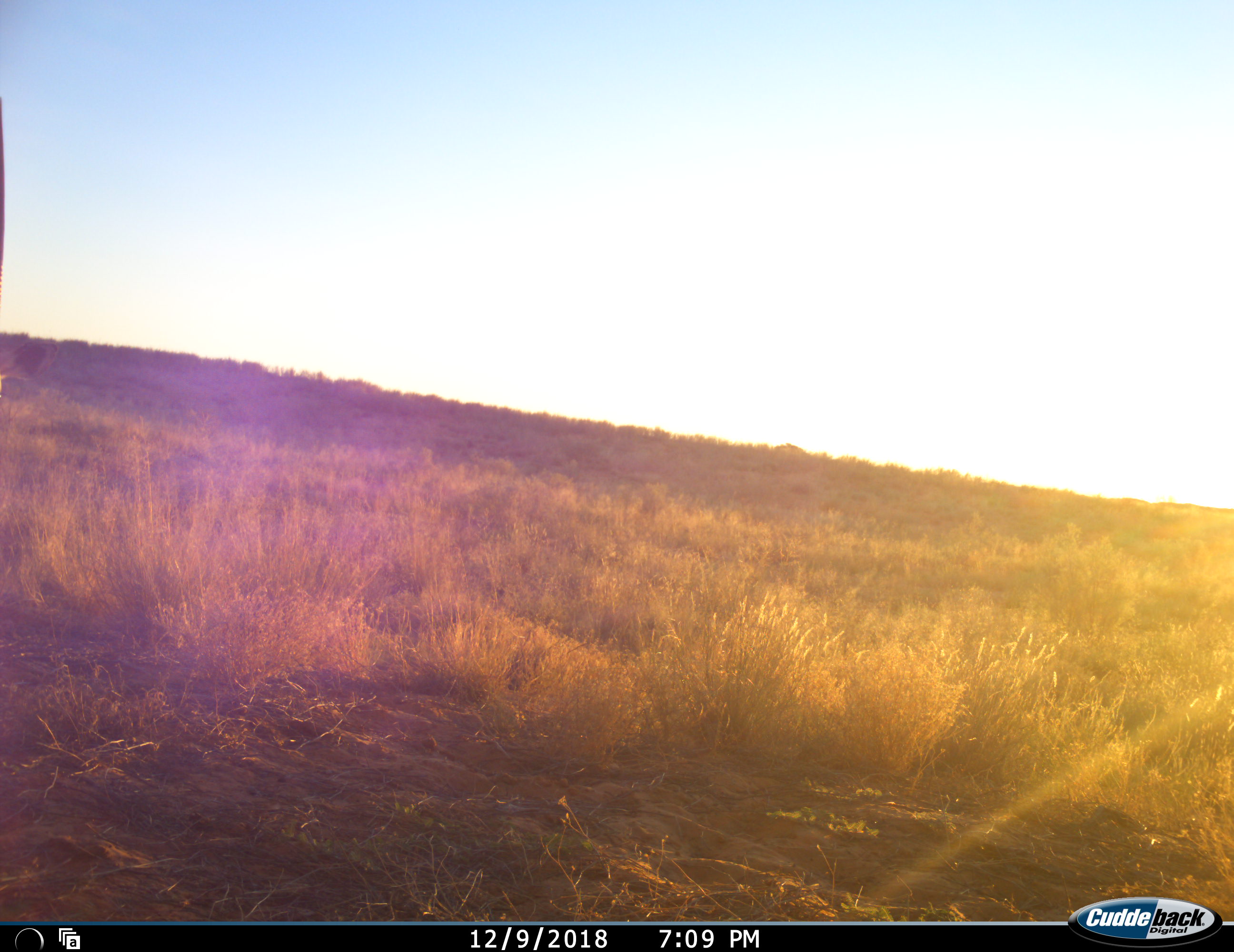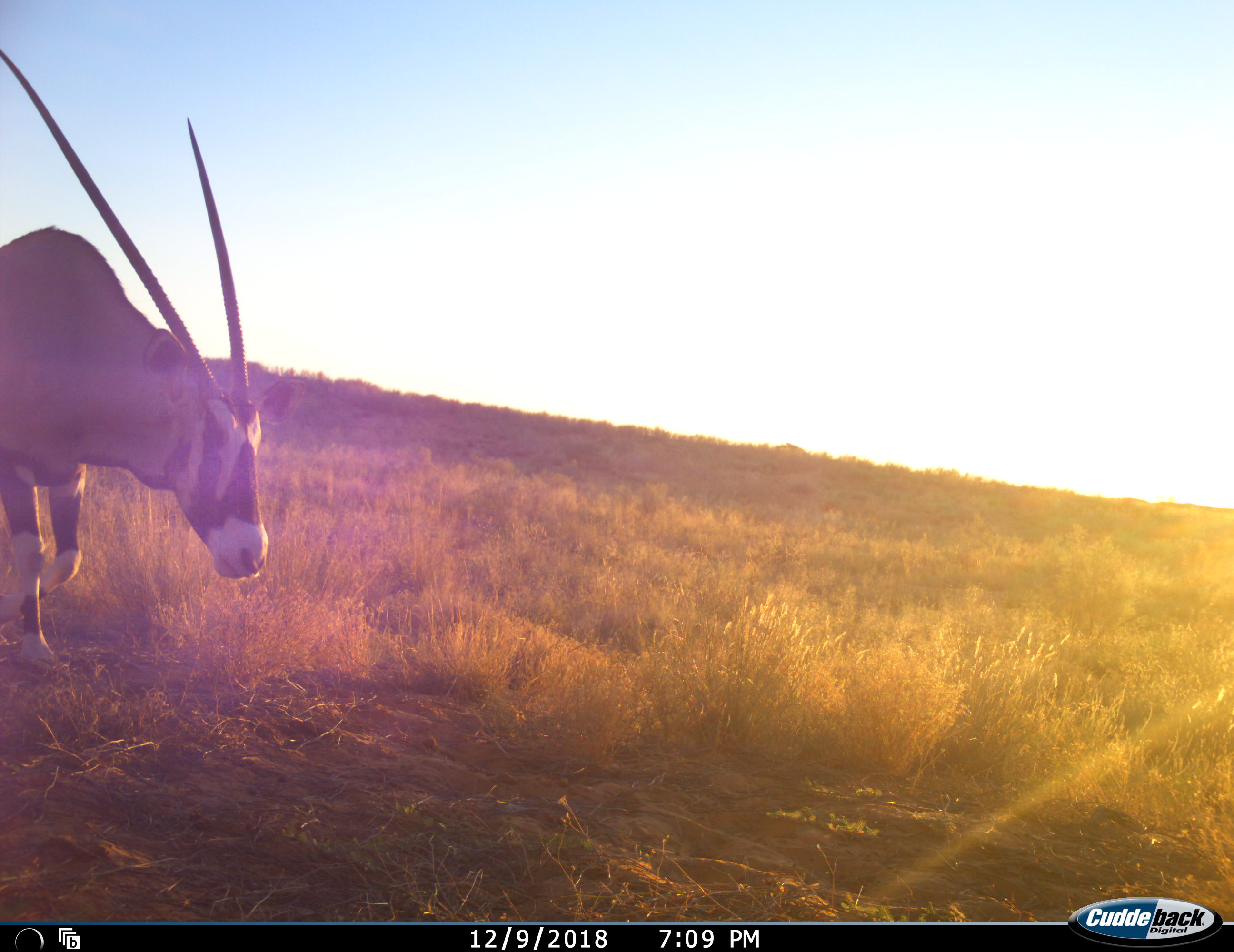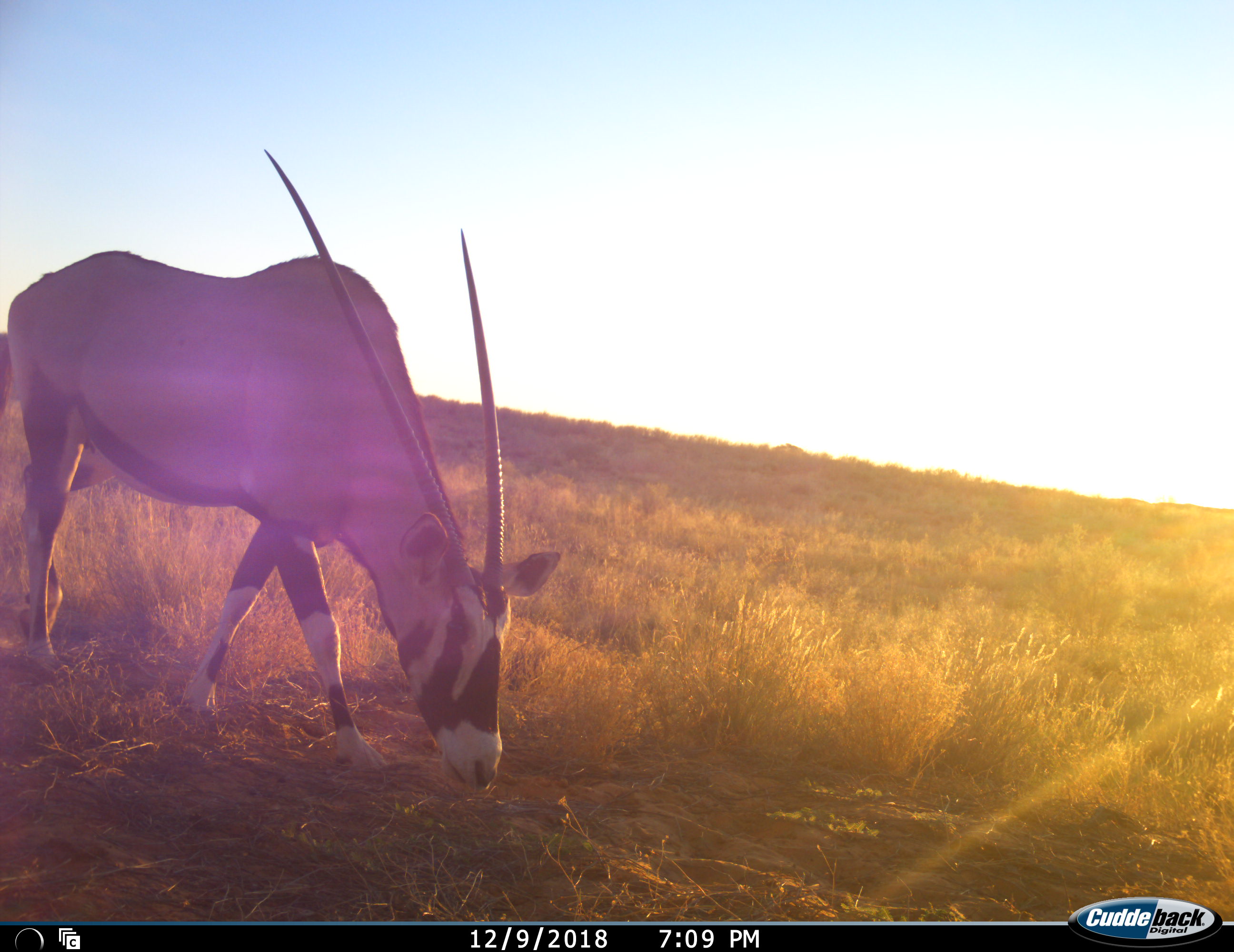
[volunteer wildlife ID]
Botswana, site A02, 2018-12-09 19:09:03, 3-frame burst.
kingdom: Animalia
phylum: Chordata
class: Mammalia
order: Artiodactyla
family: Bovidae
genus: Oryx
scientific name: Oryx gazella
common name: gemsbok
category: gemsbokoryx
Gemsbokoryx (gemsbok) (Oryx gazella), count 1. Behavior (volunteer vote fractions): standing 0%, resting 0%, moving 100%, interacting 0%. Young present (vote fraction): 0%. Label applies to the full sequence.